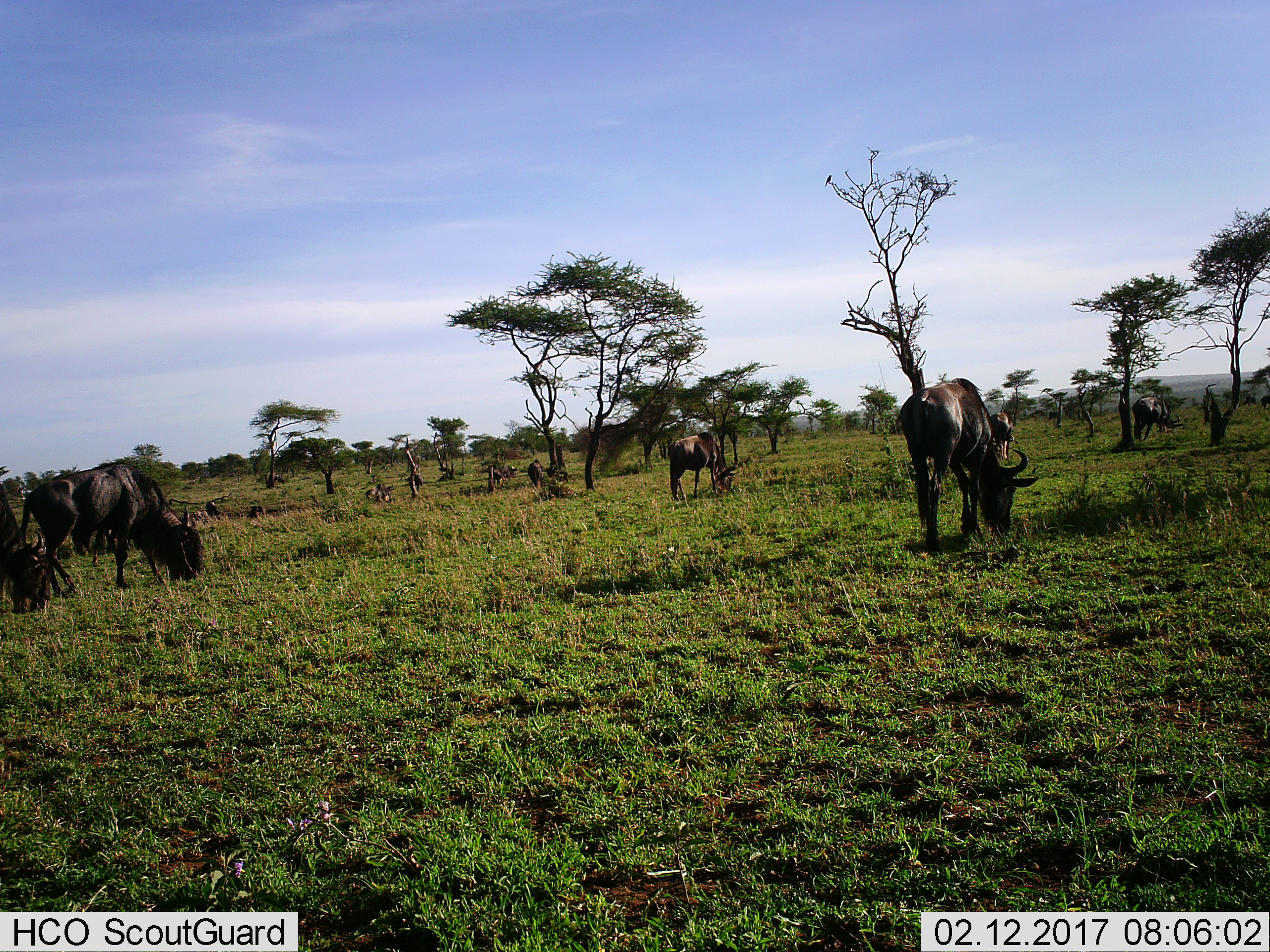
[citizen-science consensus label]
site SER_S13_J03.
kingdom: Animalia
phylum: Chordata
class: Mammalia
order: Artiodactyla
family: Bovidae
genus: Connochaetes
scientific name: Connochaetes taurinus taurinus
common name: blue wildebeest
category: wildebeestblue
Wildebeestblue (blue wildebeest) (Connochaetes taurinus taurinus), count 9. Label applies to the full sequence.